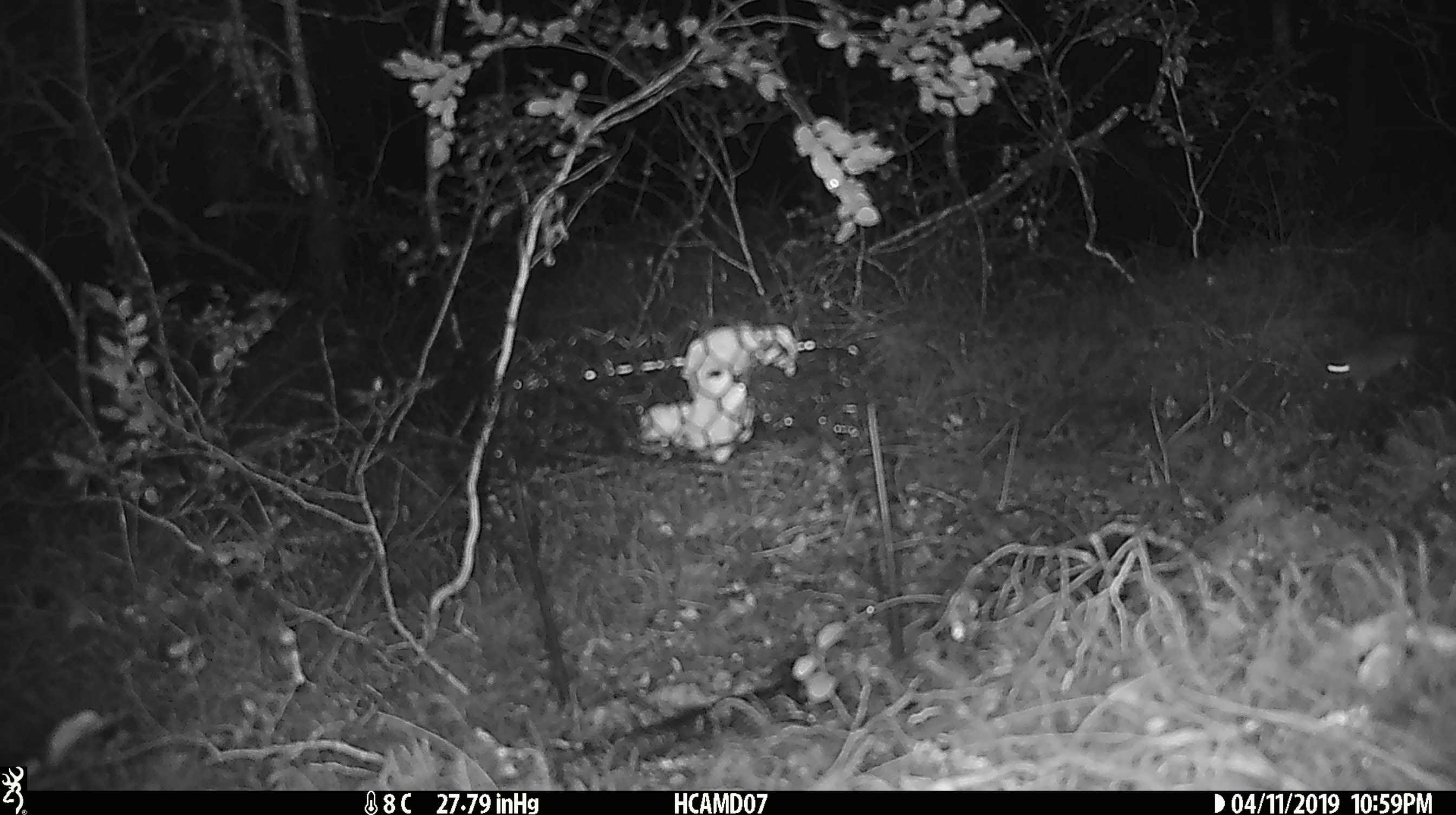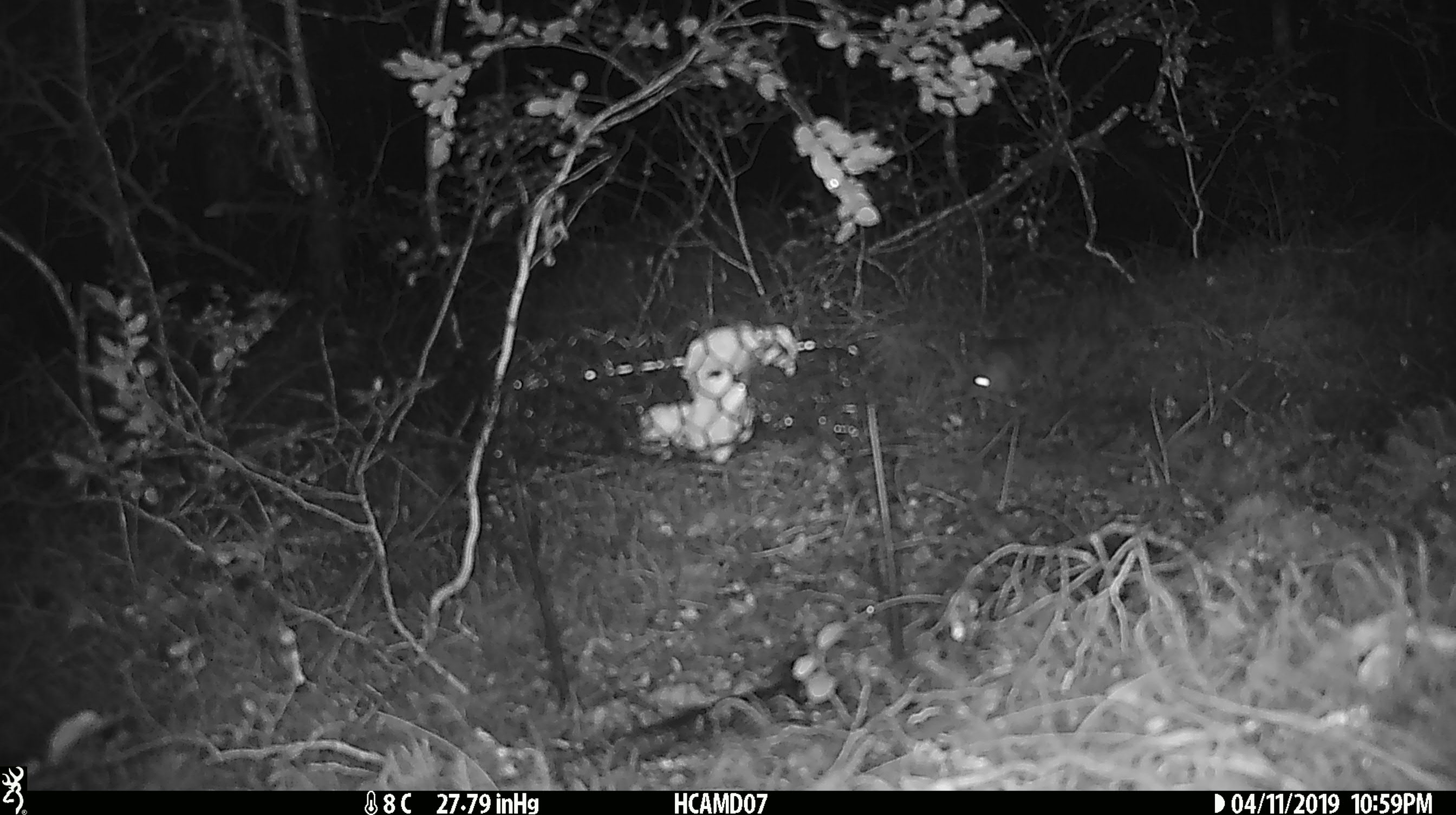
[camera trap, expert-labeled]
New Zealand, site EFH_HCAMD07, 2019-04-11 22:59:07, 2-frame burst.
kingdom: Animalia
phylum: Chordata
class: Mammalia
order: Rodentia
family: Muridae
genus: Mus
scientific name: Mus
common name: mouse